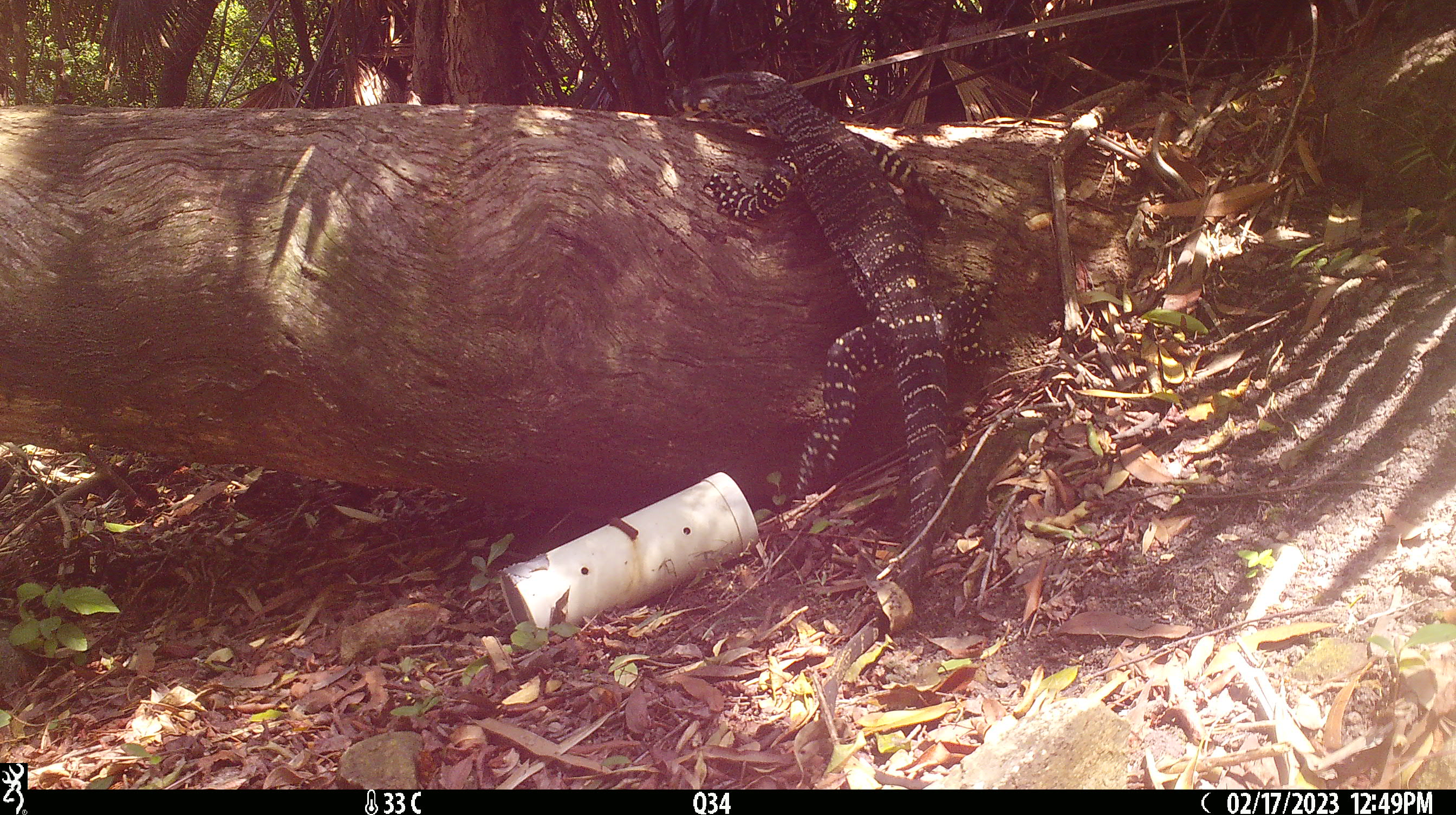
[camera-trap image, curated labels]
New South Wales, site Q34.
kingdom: Animalia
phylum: Chordata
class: Reptilia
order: Squamata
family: Varanidae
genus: Varanus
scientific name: Varanus varius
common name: lace monitor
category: goanna